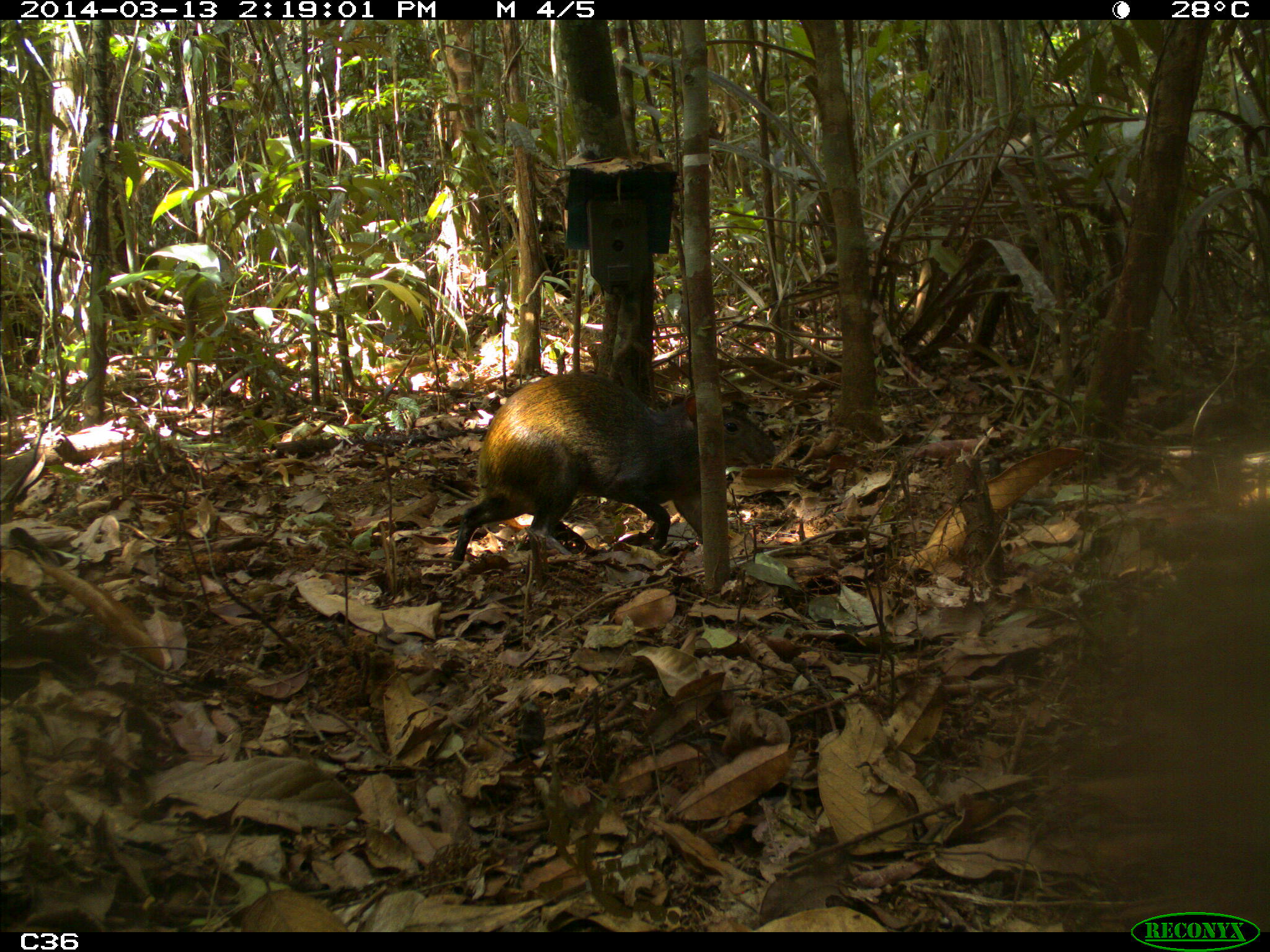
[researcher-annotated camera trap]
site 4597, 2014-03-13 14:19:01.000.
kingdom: Animalia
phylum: Chordata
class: Mammalia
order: Rodentia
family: Dasyproctidae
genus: Dasyprocta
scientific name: Dasyprocta leporina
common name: red-rumped agouti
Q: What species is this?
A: Dasyprocta leporina (red-rumped agouti).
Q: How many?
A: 1.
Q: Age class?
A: Adult.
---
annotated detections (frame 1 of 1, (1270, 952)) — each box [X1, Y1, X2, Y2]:
dasyprocta leporina: [448, 373, 775, 570]